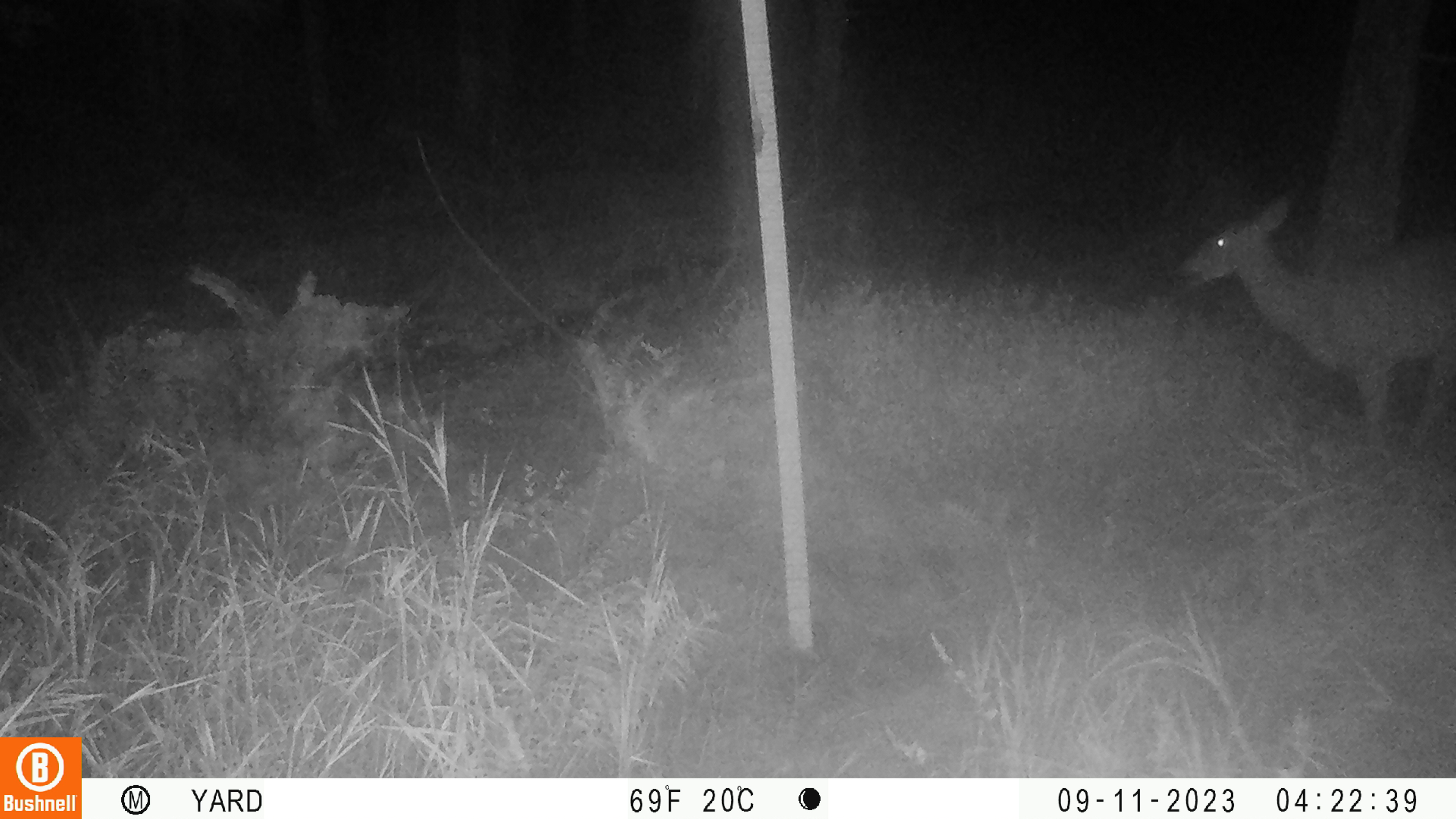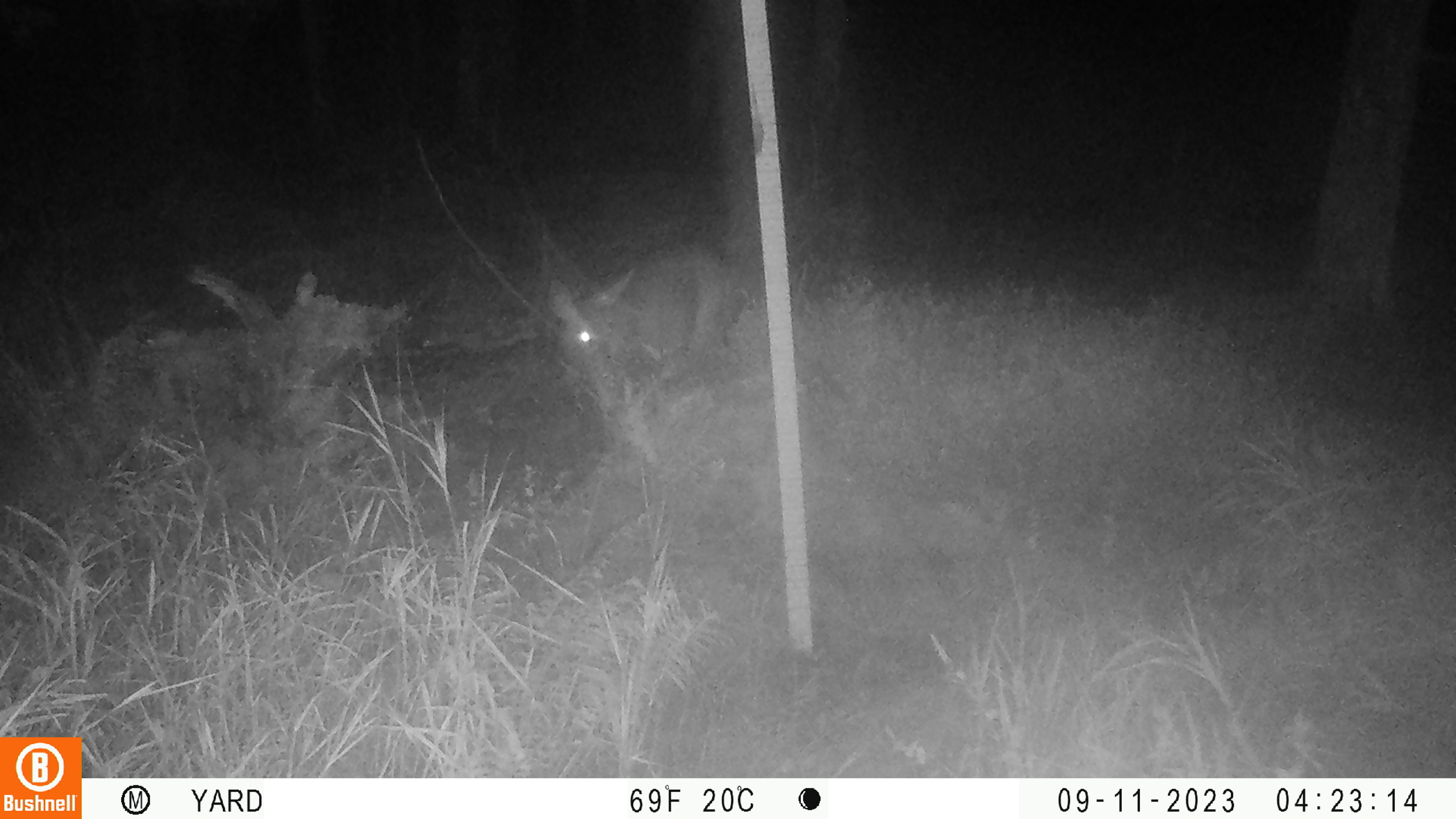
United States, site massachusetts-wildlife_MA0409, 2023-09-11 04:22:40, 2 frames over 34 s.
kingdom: Animalia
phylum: Chordata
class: Mammalia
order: Artiodactyla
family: Cervidae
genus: Odocoileus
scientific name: Odocoileus virginianus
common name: white-tailed deer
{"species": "white-tailed deer (Odocoileus virginianus)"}